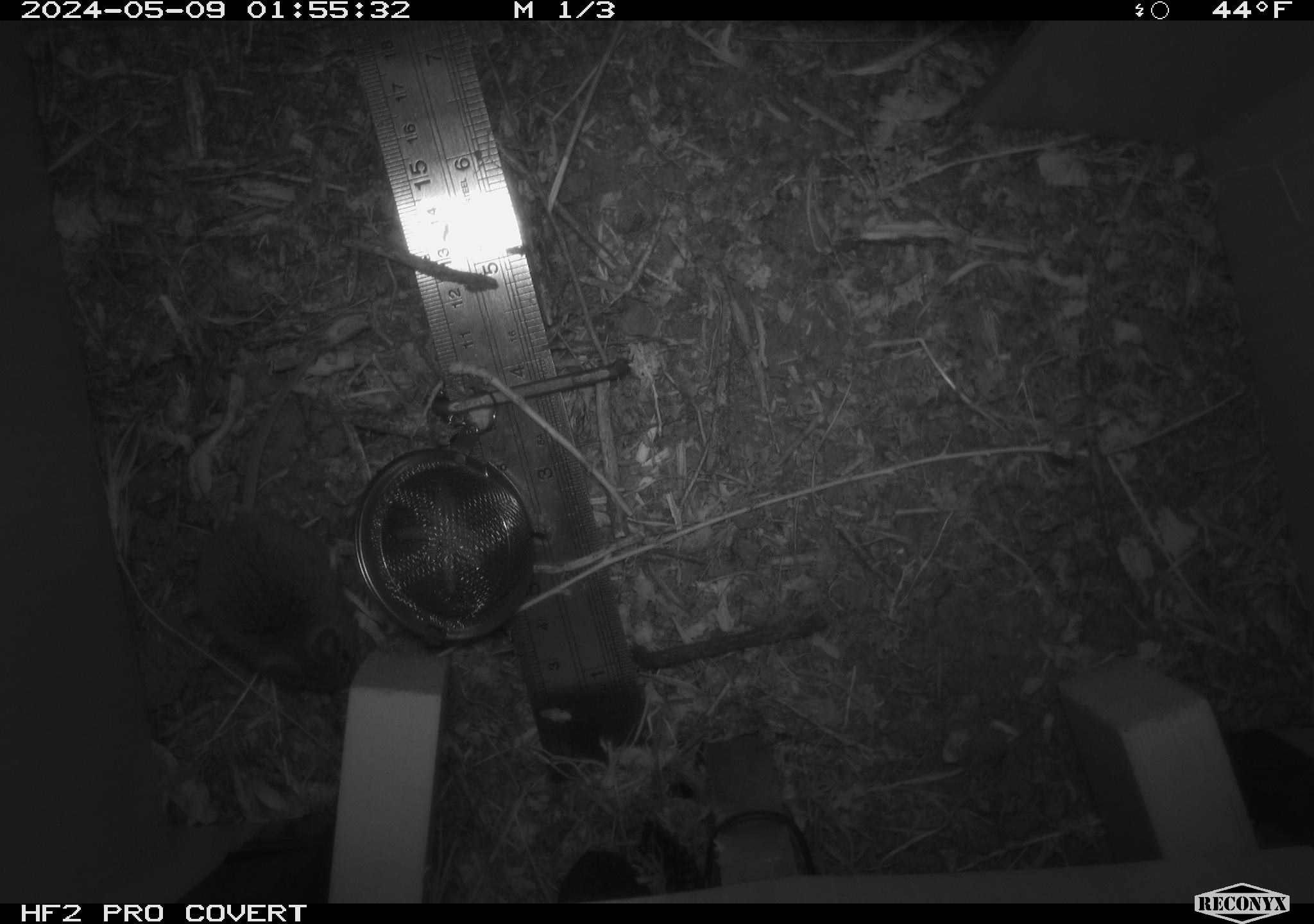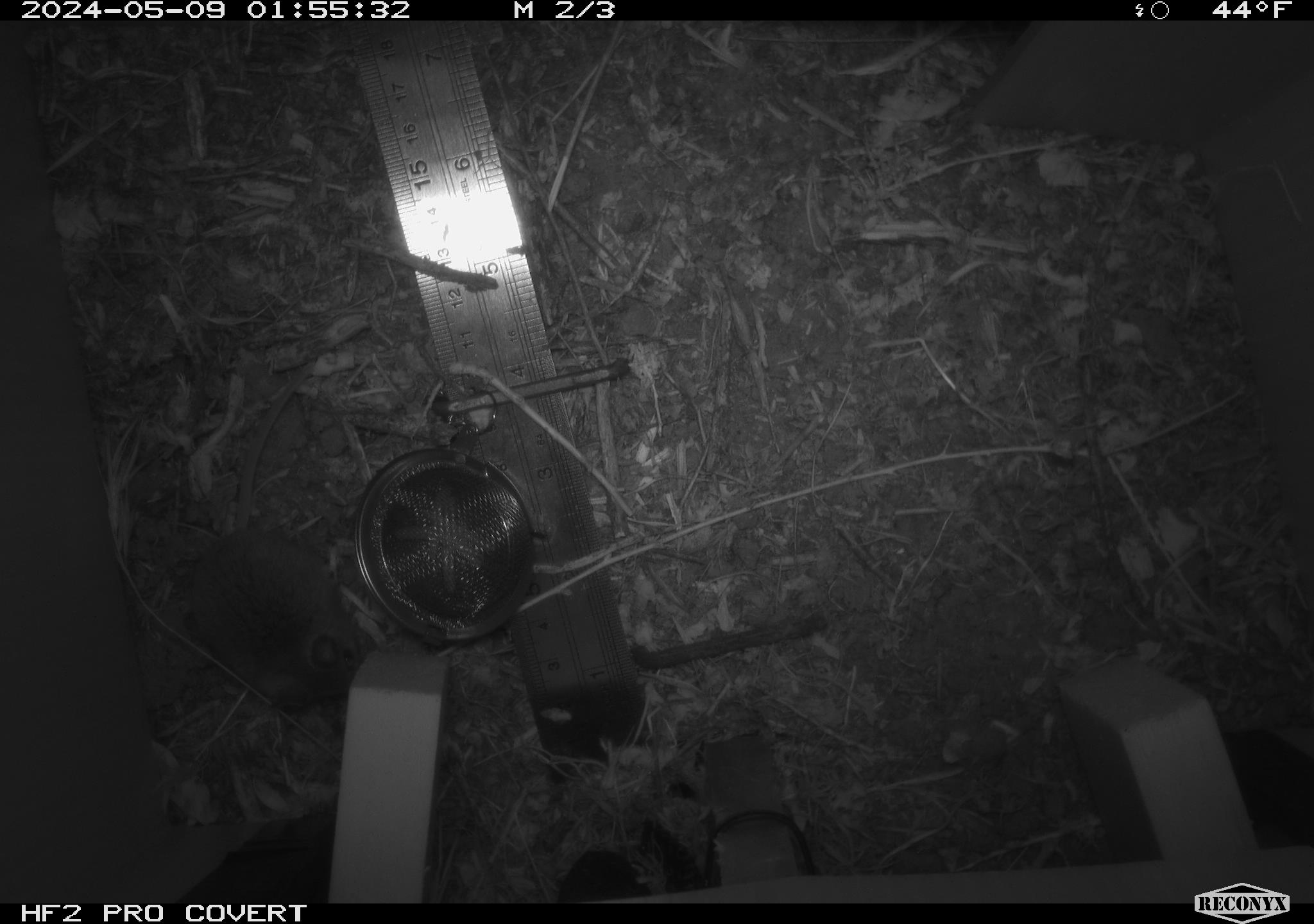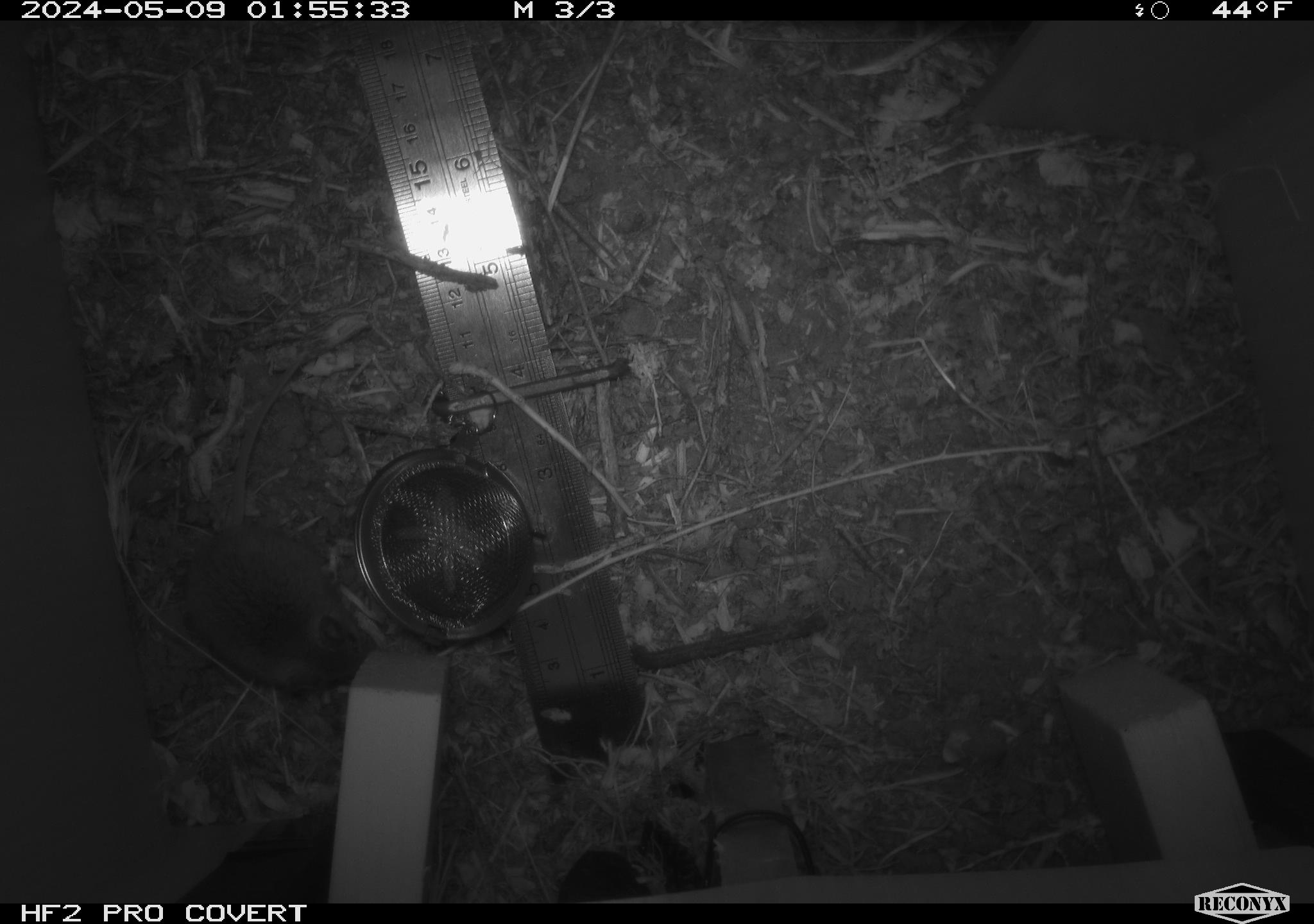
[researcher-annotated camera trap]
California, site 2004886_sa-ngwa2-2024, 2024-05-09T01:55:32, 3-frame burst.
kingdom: Animalia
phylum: Chordata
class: Mammalia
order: Rodentia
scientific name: Rodentia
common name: mouse species